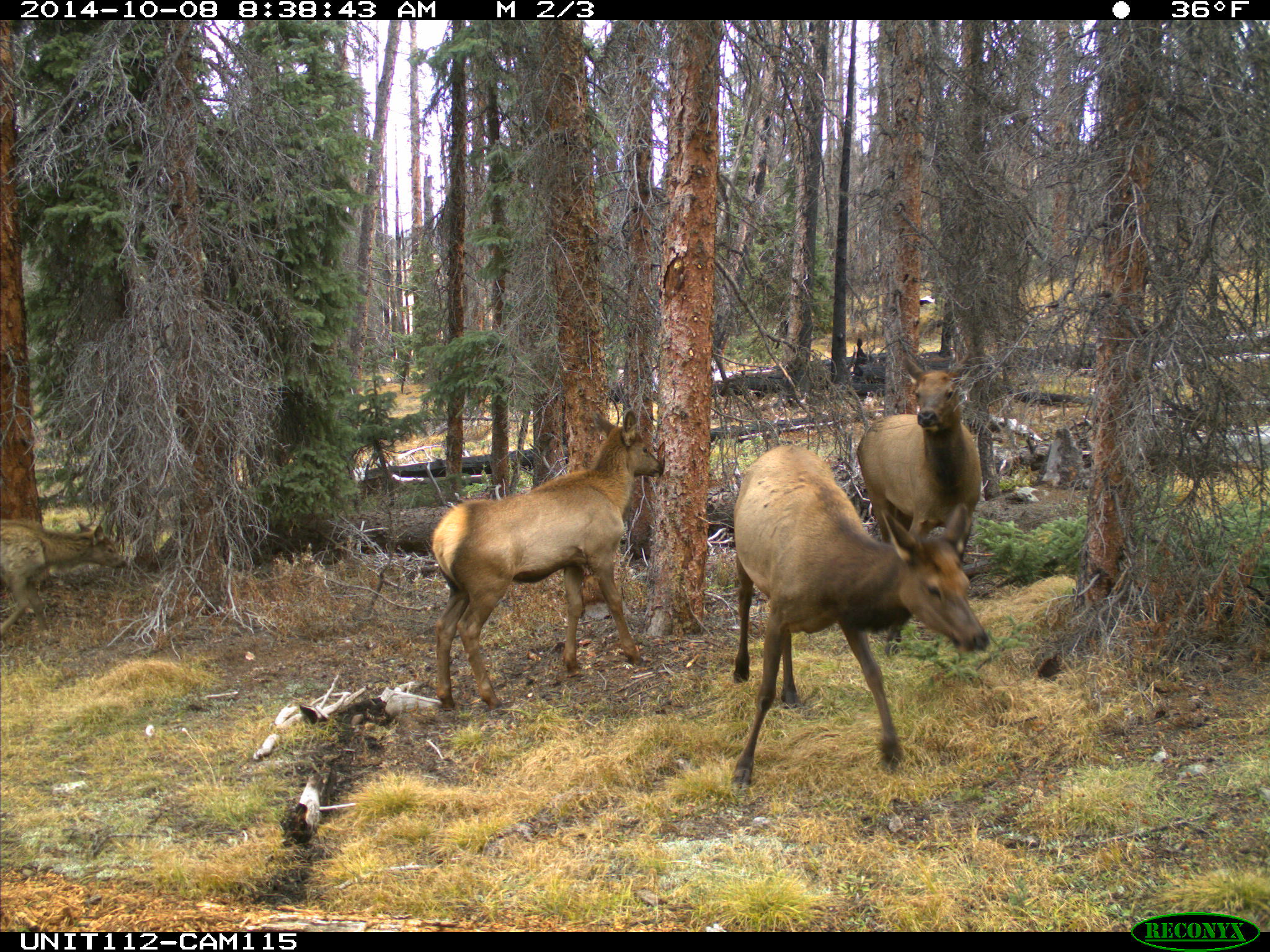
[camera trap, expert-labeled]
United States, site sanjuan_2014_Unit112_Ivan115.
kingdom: Animalia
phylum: Chordata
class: Mammalia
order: Artiodactyla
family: Cervidae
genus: Cervus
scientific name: Cervus elaphus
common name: red deer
Cervus elaphus (red deer).